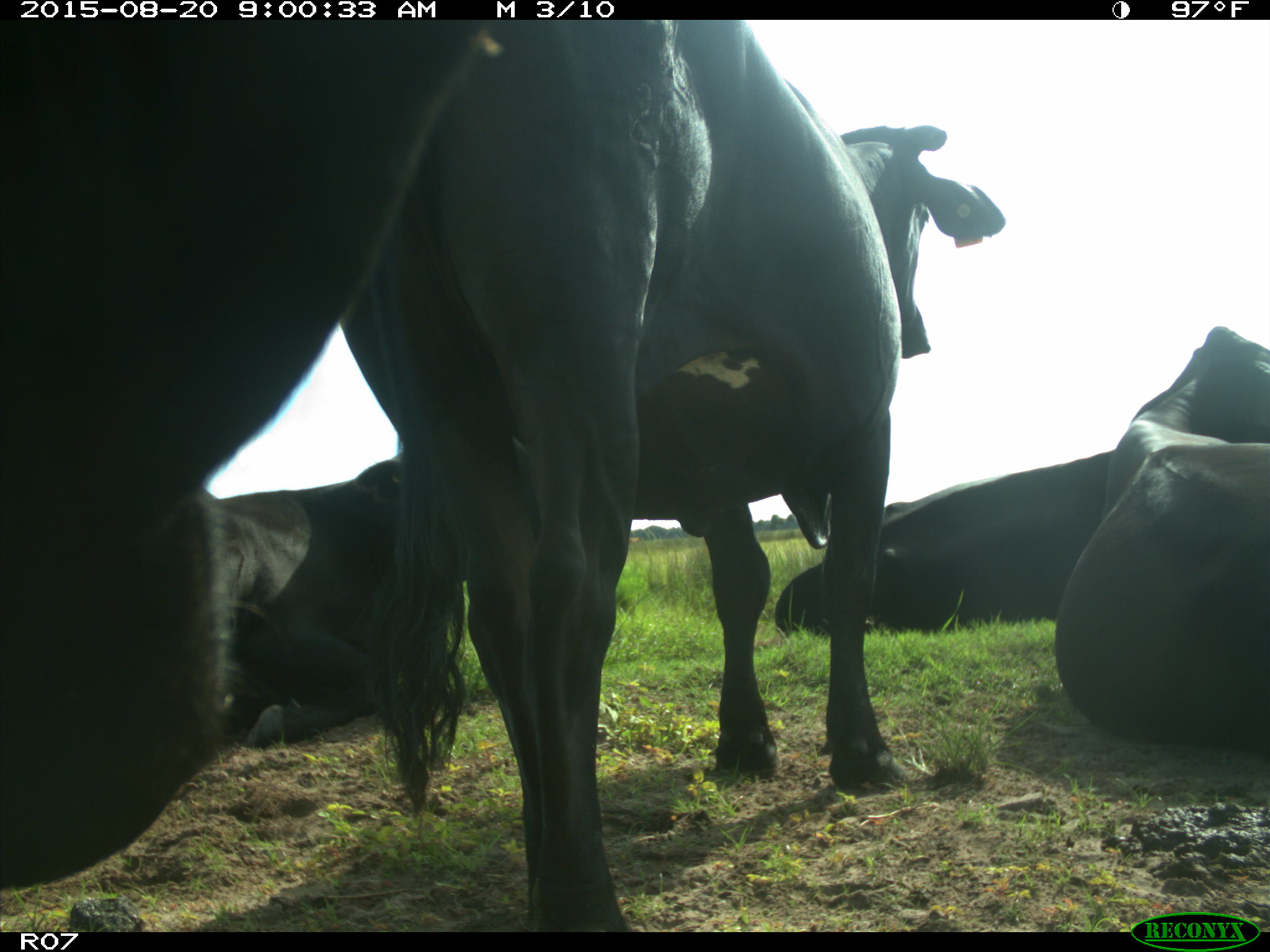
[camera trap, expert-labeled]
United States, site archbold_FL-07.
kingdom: Animalia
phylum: Chordata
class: Mammalia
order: Artiodactyla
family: Bovidae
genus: Bos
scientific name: Bos taurus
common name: domestic cow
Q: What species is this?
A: Bos taurus (domestic cow).